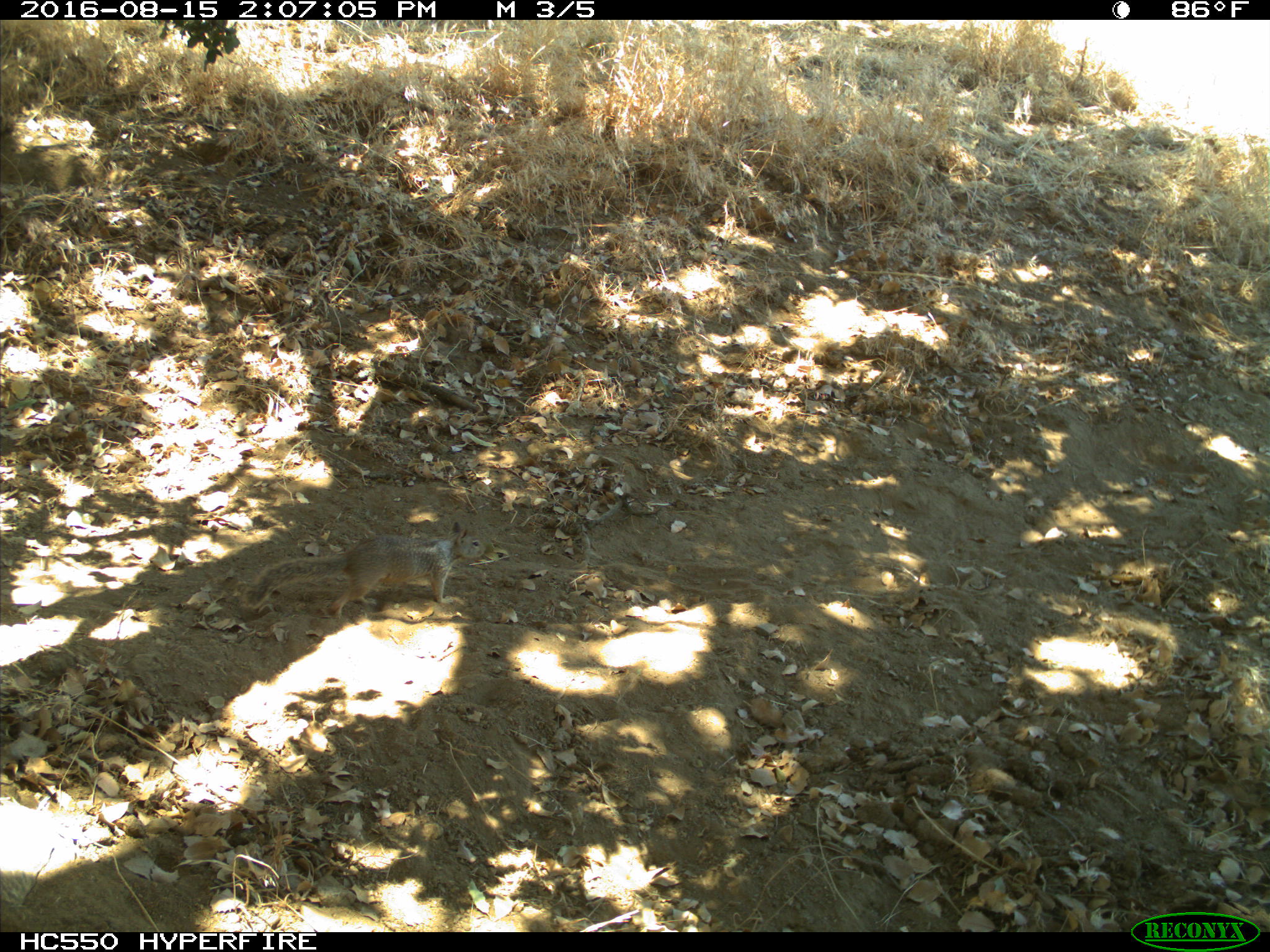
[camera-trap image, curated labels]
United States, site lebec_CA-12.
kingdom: Animalia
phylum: Chordata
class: Mammalia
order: Rodentia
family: Sciuridae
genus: Otospermophilus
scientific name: Otospermophilus beecheyi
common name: california ground squirrel